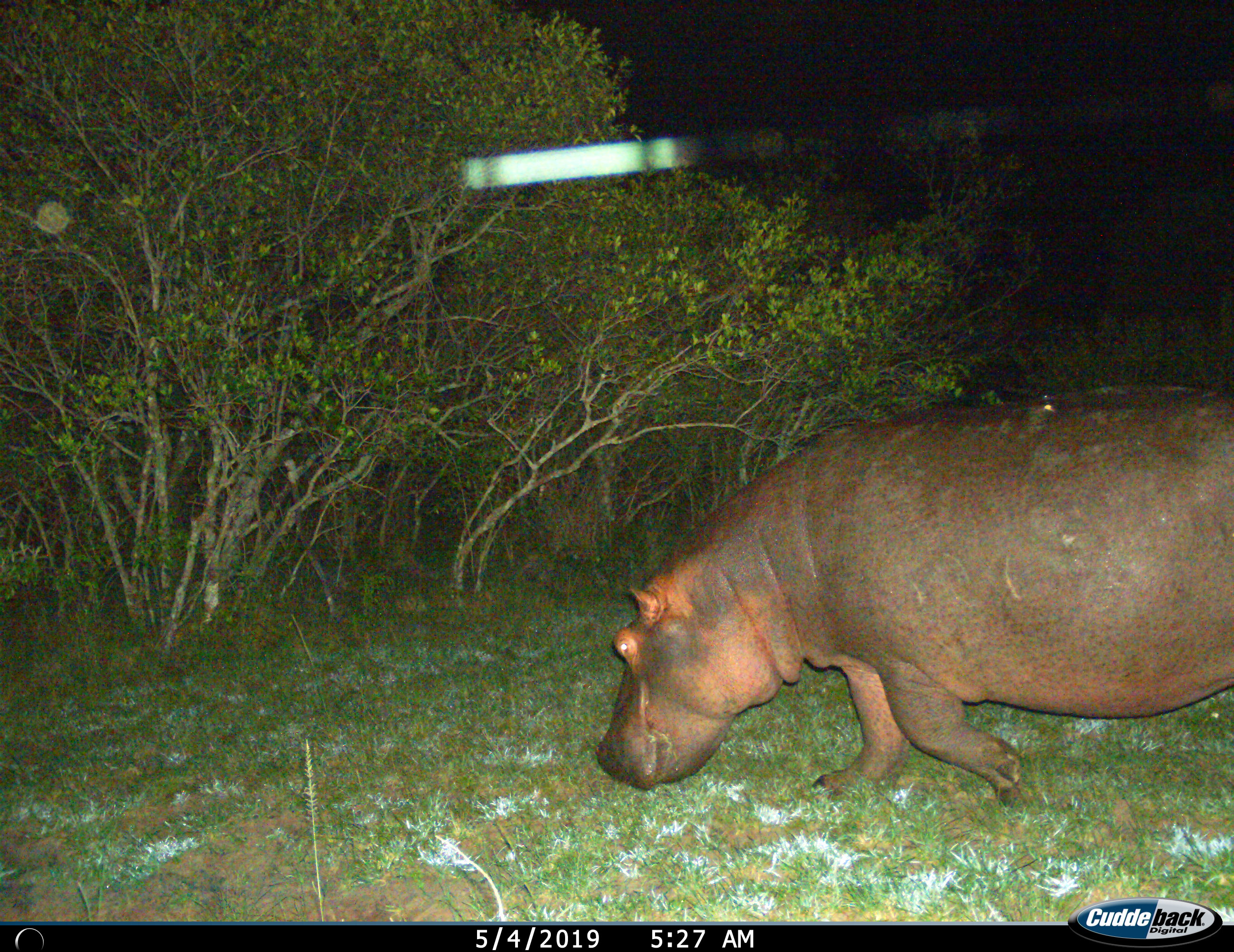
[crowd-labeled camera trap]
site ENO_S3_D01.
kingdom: Animalia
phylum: Chordata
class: Mammalia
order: Artiodactyla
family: Hippopotamidae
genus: Hippopotamus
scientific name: Hippopotamus amphibius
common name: hippopotamus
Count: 1.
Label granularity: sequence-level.